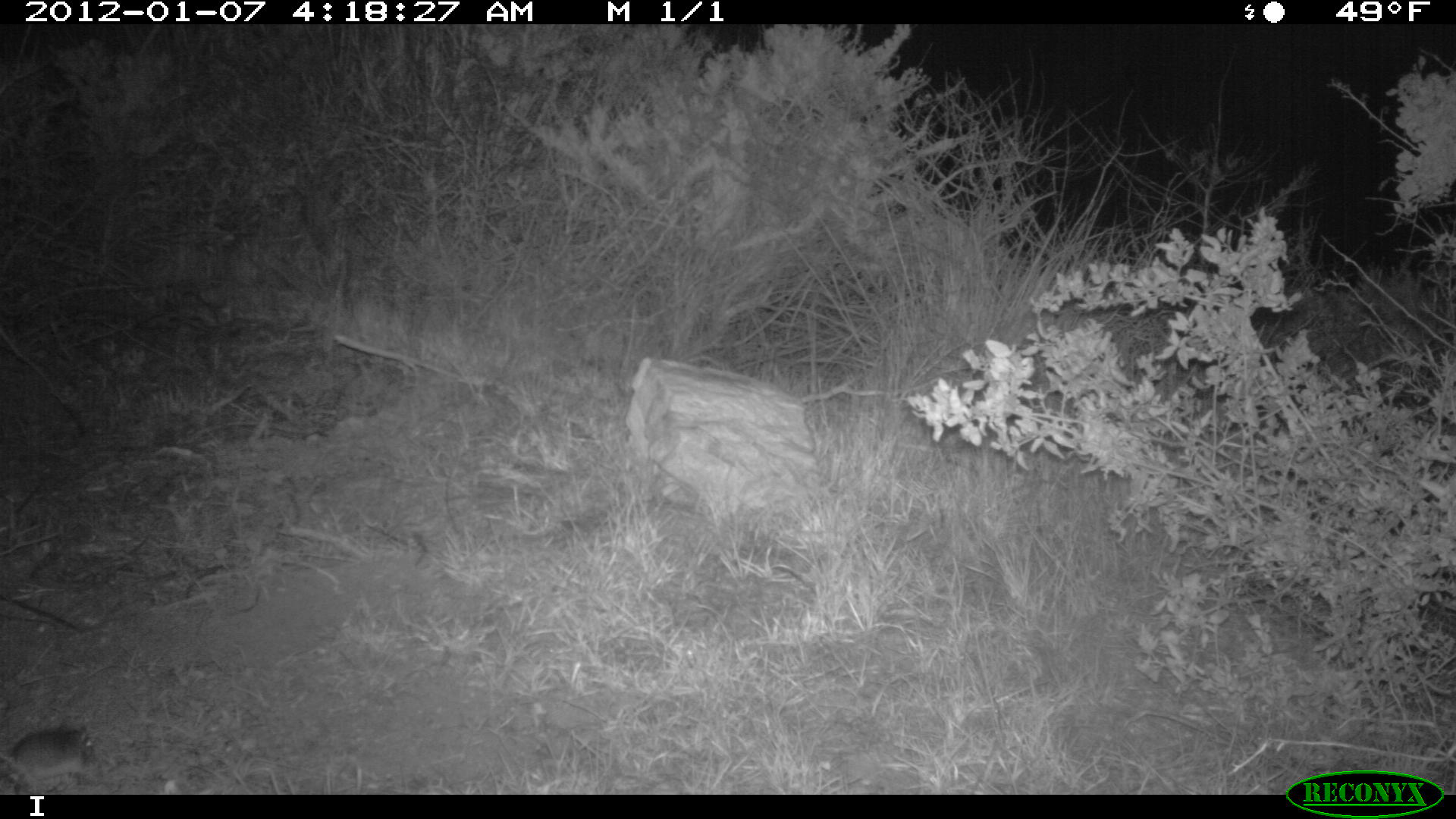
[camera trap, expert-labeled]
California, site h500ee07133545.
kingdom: Animalia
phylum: Chordata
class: Mammalia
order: Rodentia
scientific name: Rodentia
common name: rodent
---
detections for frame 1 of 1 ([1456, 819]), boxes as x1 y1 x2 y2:
rodent: 0 723 100 784